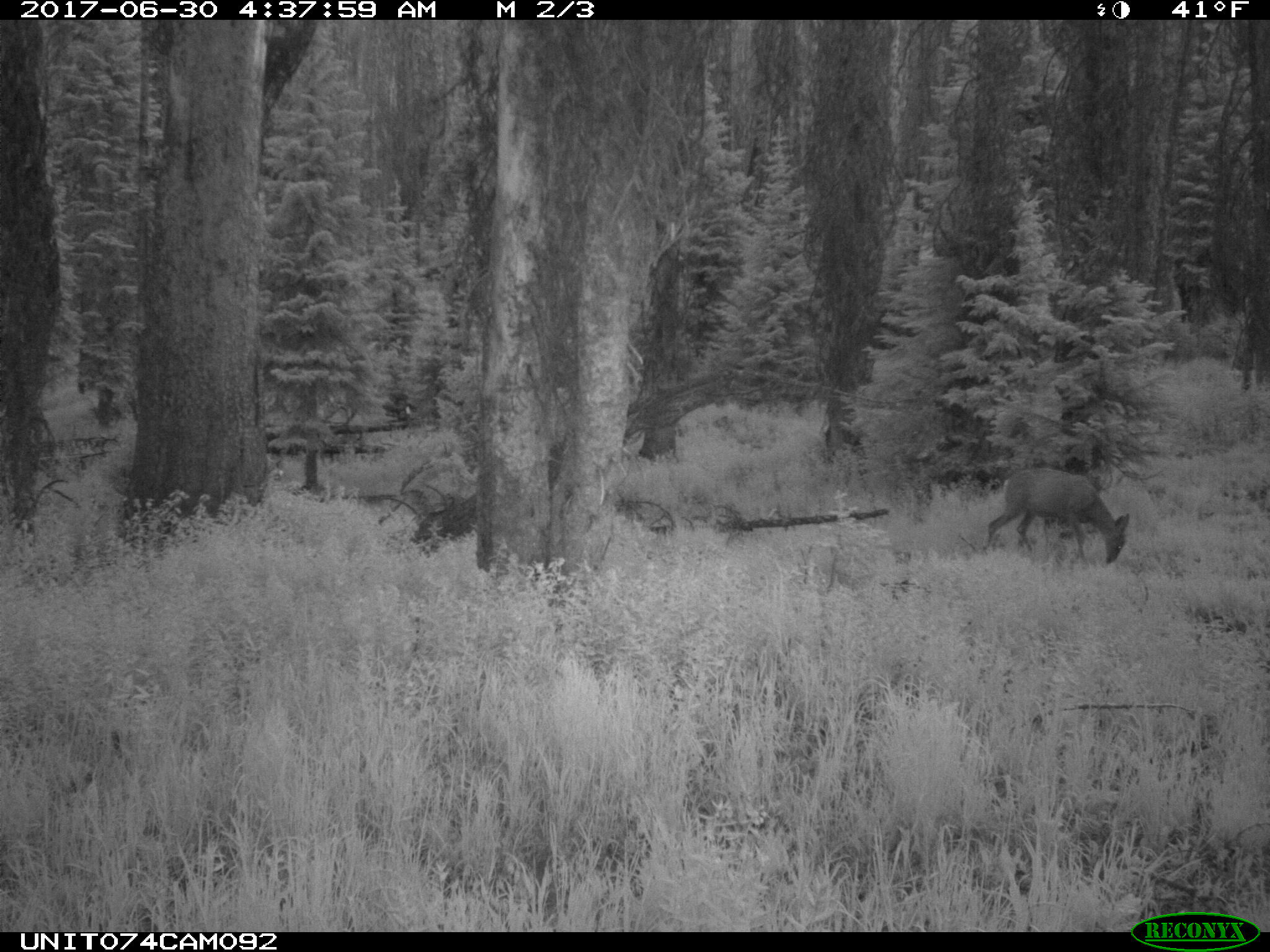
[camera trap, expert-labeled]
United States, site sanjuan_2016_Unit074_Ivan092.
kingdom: Animalia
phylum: Chordata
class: Mammalia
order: Artiodactyla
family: Cervidae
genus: Odocoileus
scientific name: Odocoileus hemionus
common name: mule deer